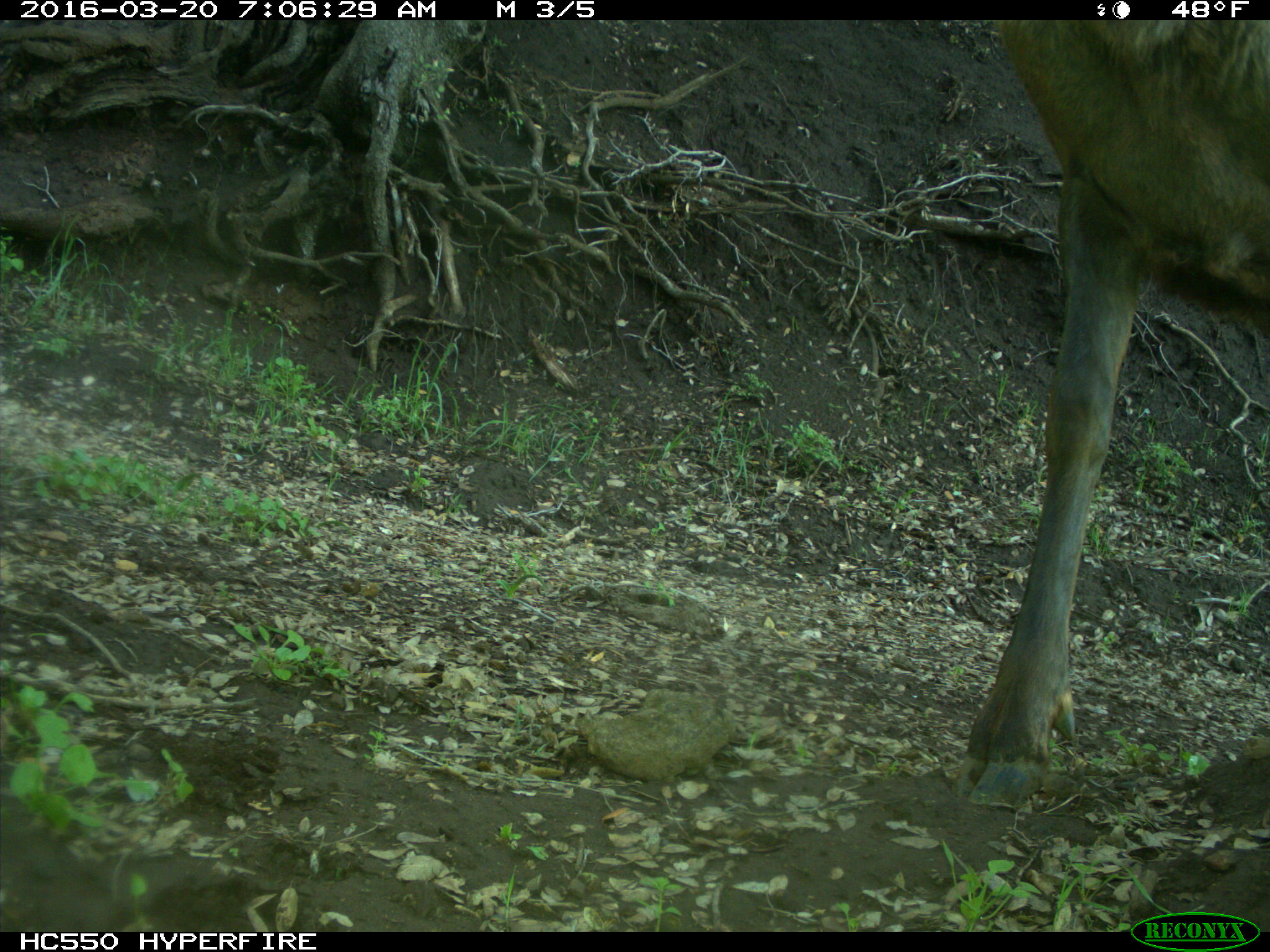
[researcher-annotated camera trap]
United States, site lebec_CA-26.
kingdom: Animalia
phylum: Chordata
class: Mammalia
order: Artiodactyla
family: Cervidae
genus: Cervus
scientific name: Cervus canadensis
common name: elk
Cervus canadensis (elk).